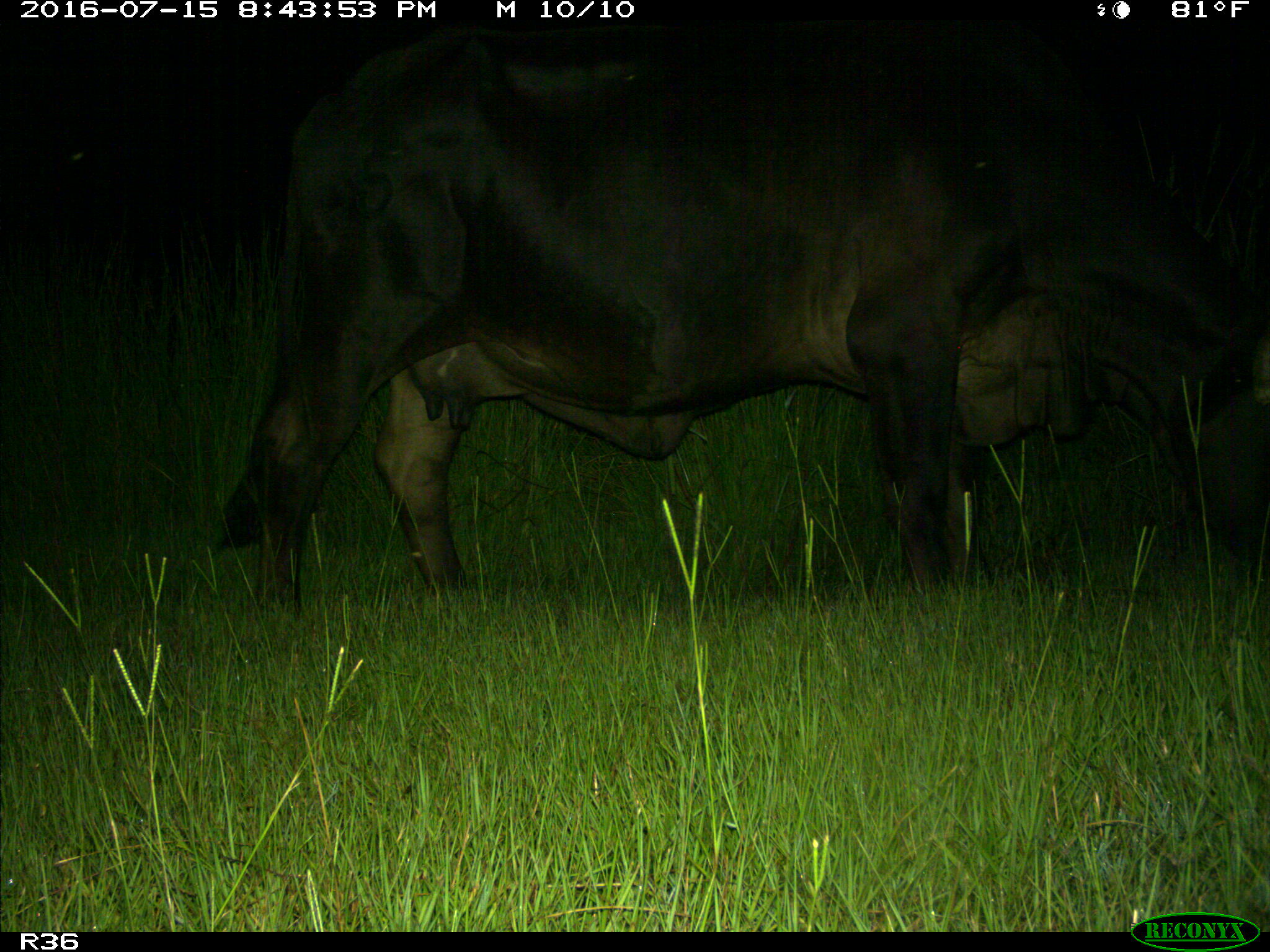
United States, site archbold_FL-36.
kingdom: Animalia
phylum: Chordata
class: Mammalia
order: Artiodactyla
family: Bovidae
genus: Bos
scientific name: Bos taurus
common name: domestic cow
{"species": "Bos taurus (domestic cow)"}